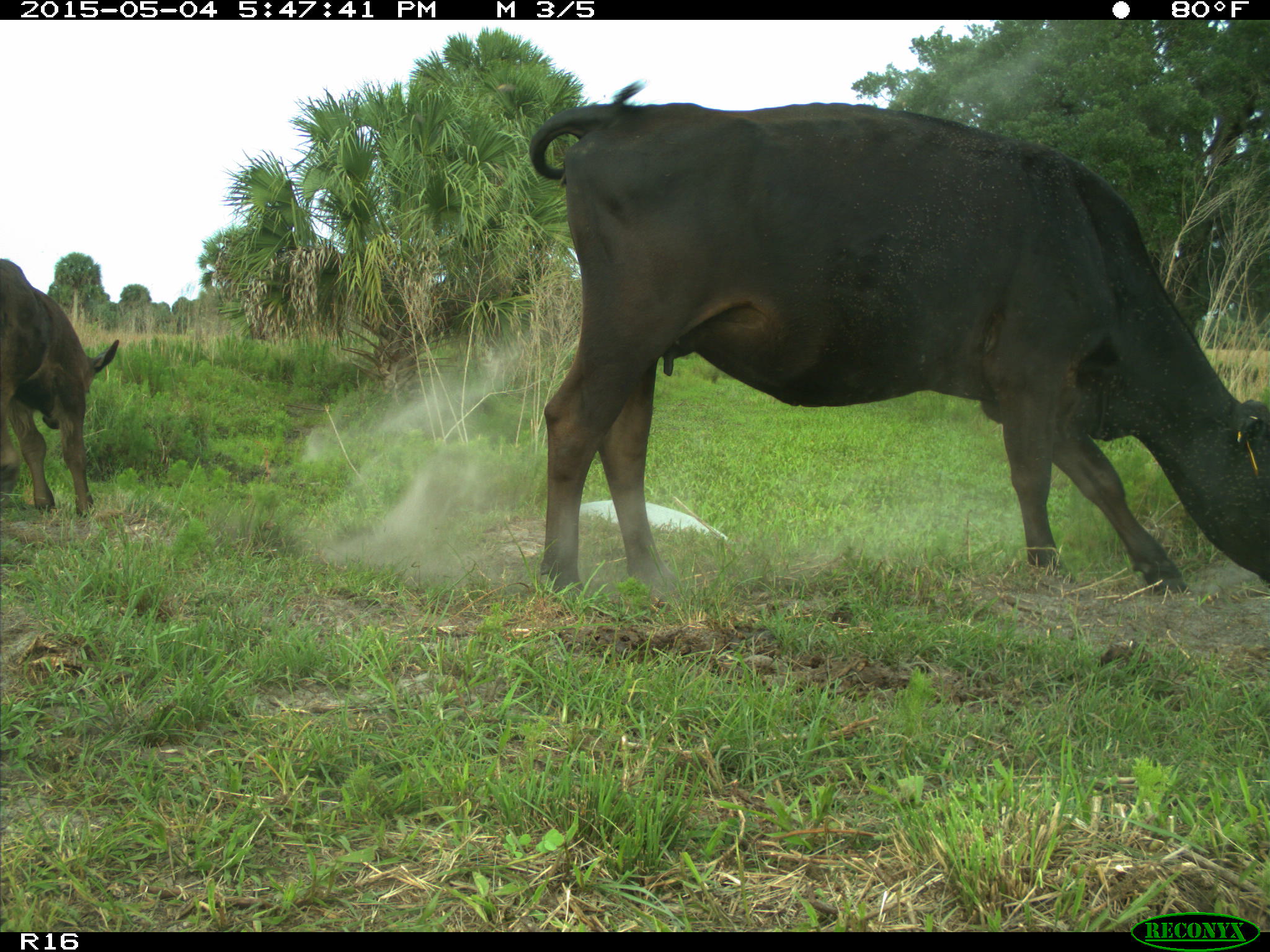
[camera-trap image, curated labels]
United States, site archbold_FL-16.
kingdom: Animalia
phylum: Chordata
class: Mammalia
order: Artiodactyla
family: Bovidae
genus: Bos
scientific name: Bos taurus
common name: domestic cow